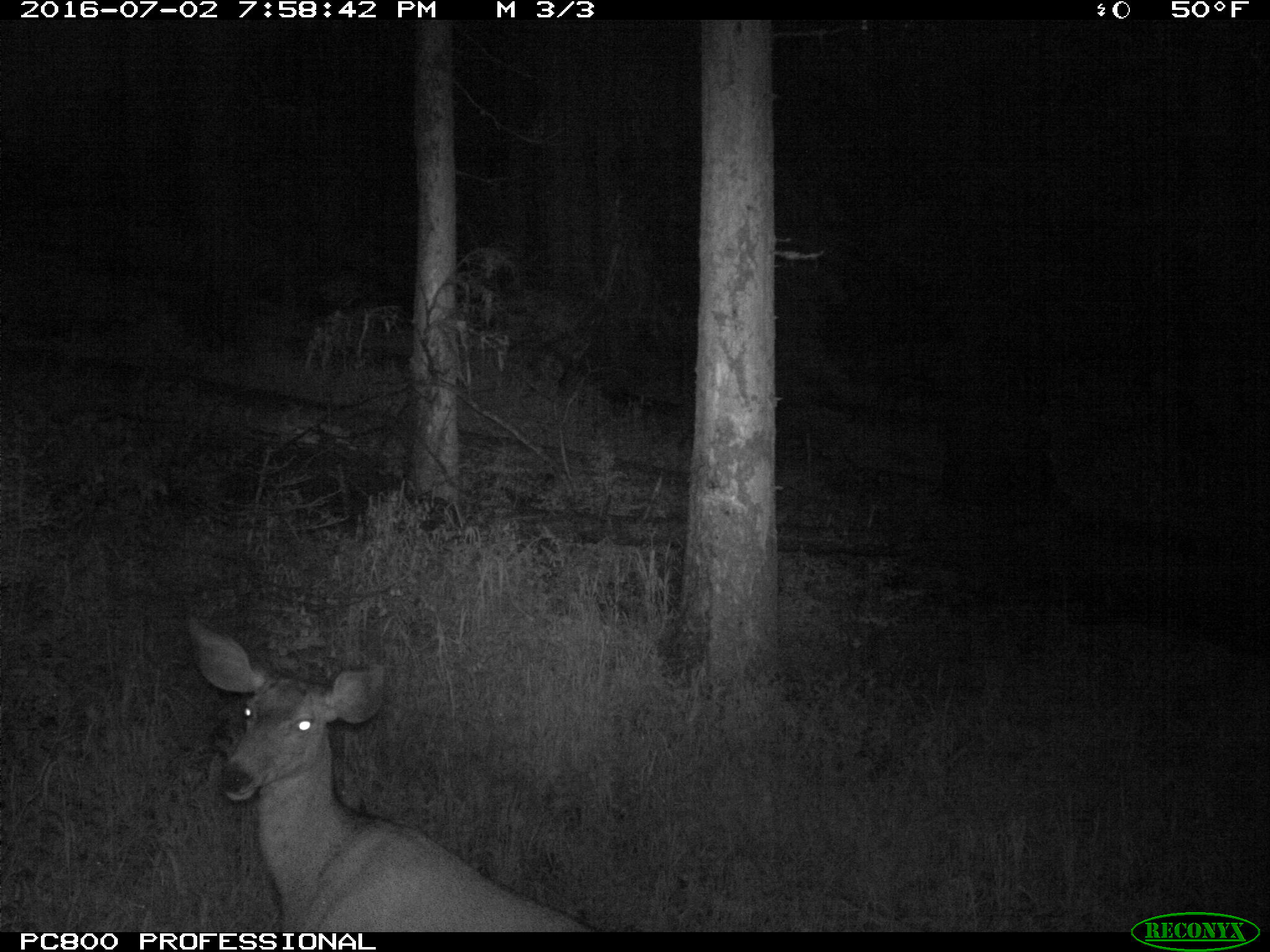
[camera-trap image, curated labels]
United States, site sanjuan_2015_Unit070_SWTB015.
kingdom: Animalia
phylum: Chordata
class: Mammalia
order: Artiodactyla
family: Cervidae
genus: Odocoileus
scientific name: Odocoileus hemionus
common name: mule deer